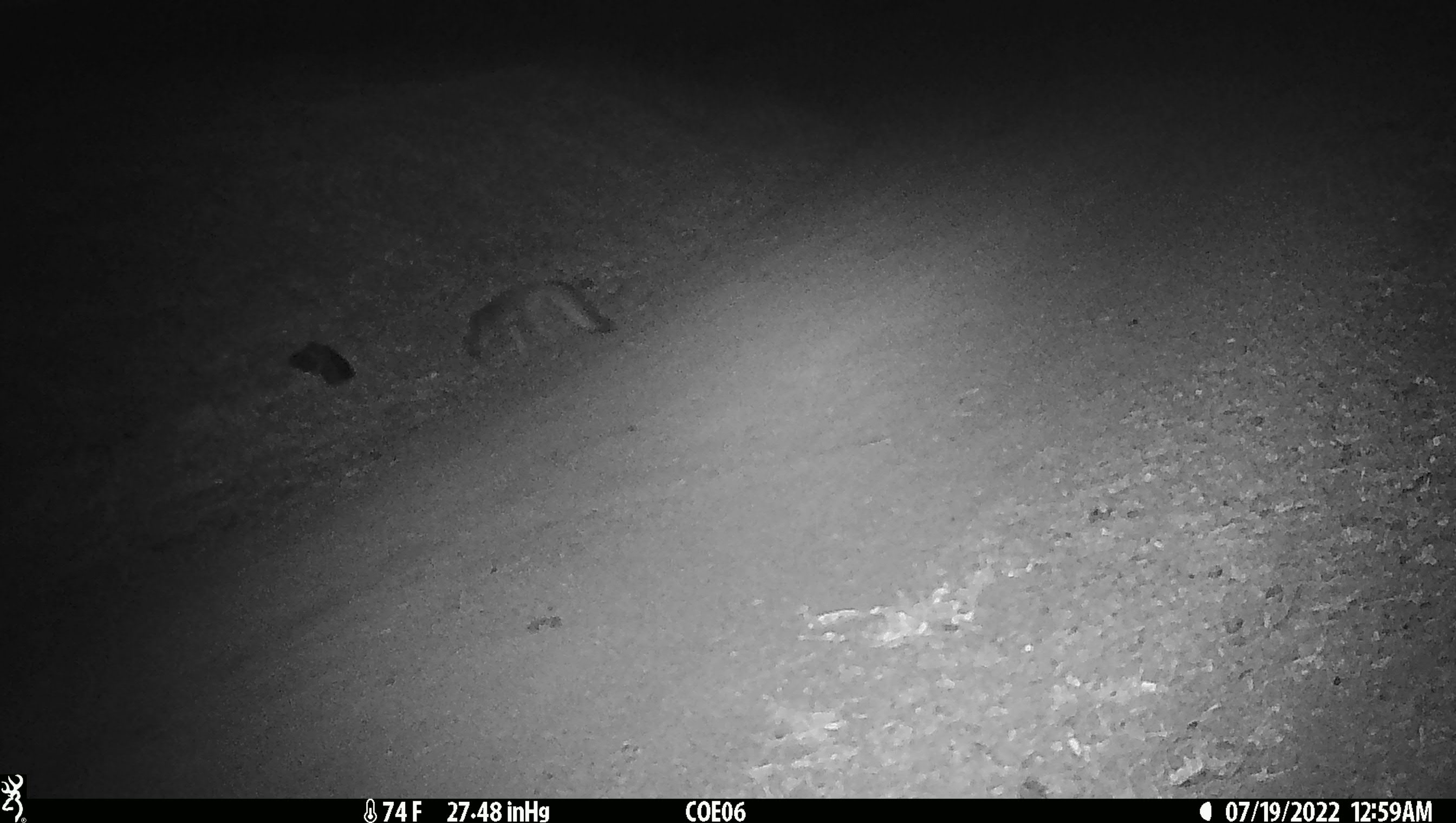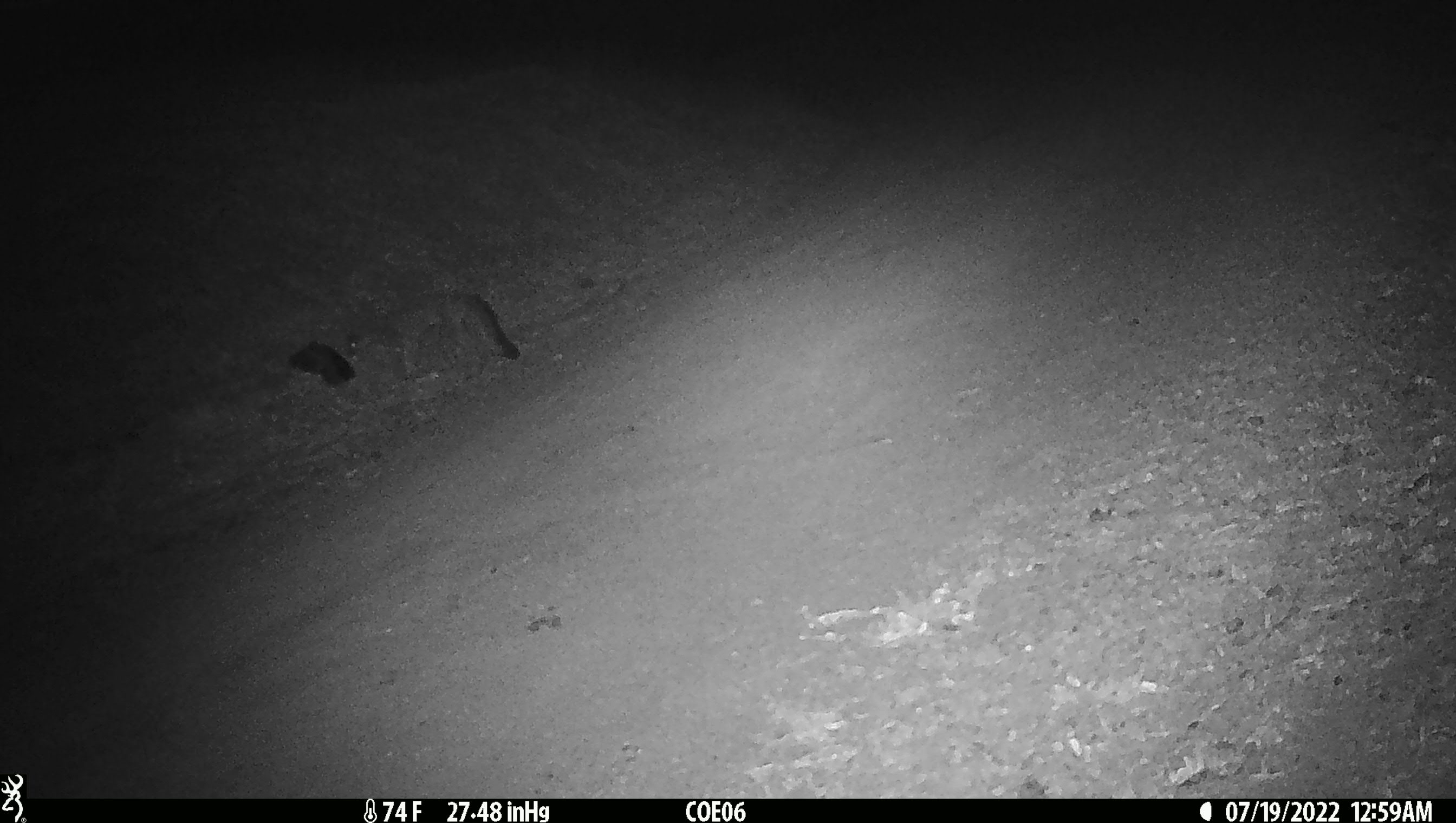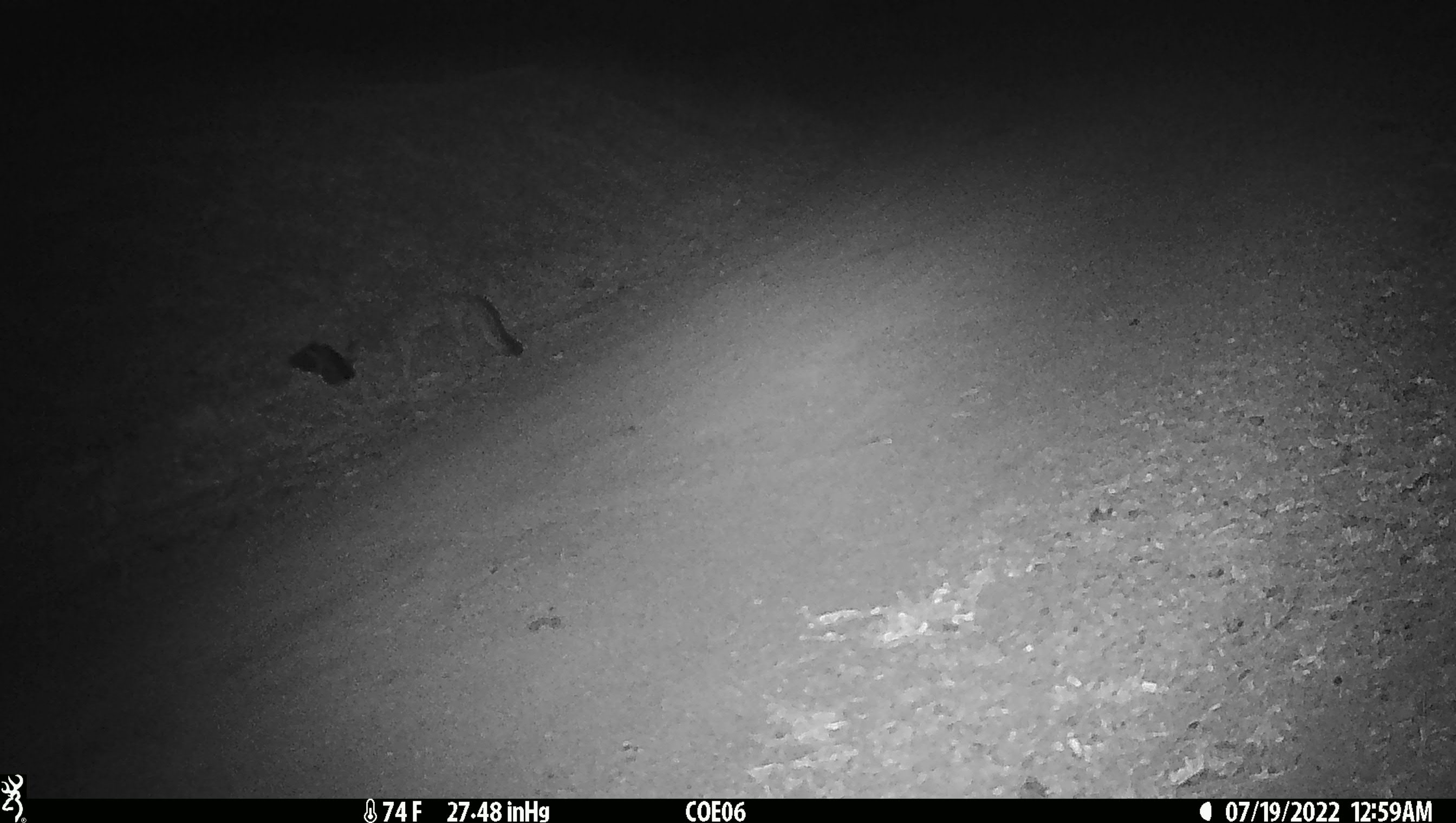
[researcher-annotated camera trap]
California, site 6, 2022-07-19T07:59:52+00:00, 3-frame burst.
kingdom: Animalia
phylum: Chordata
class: Mammalia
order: Carnivora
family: Canidae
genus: Urocyon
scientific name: Urocyon cinereoargenteus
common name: gray fox